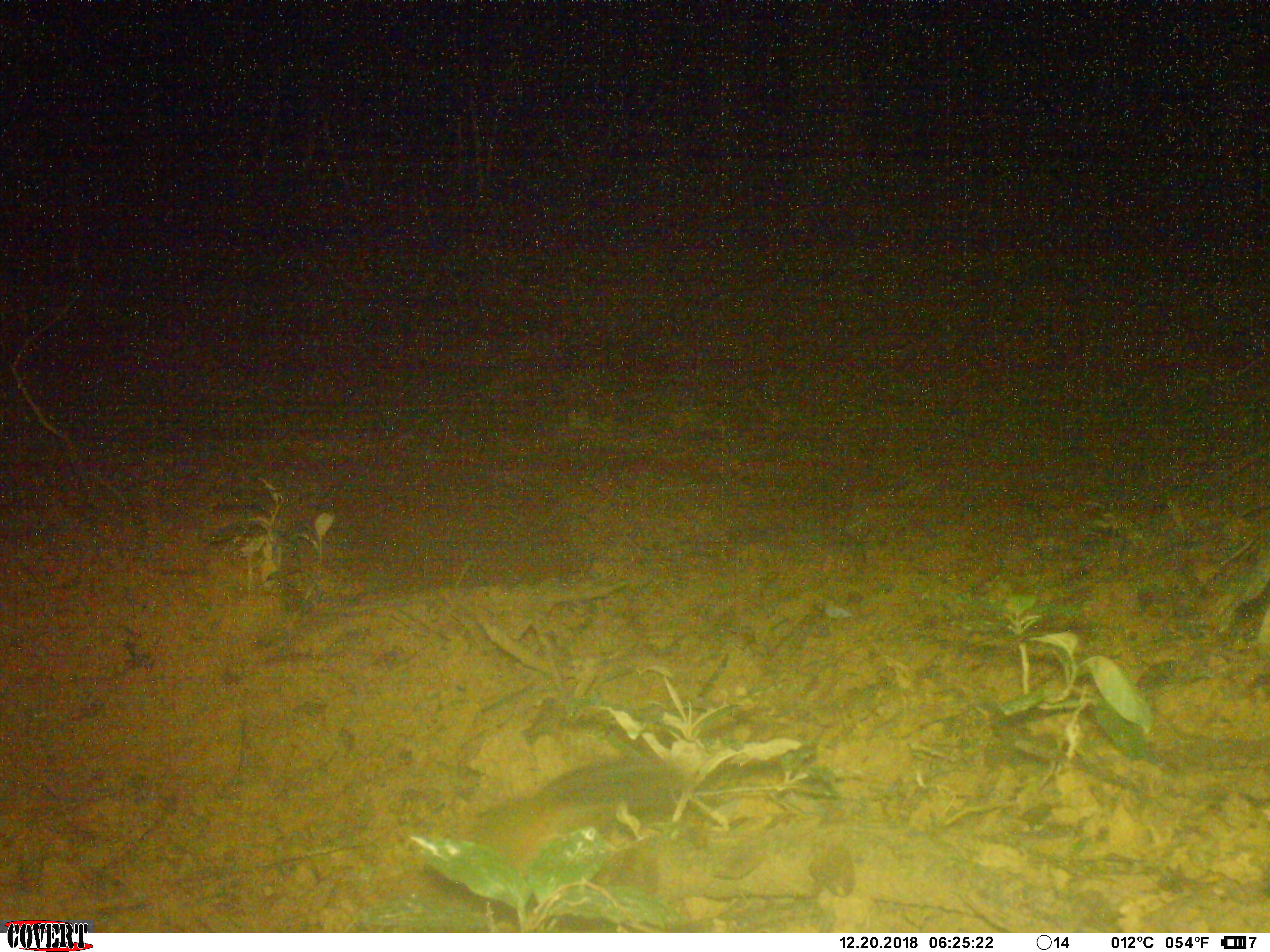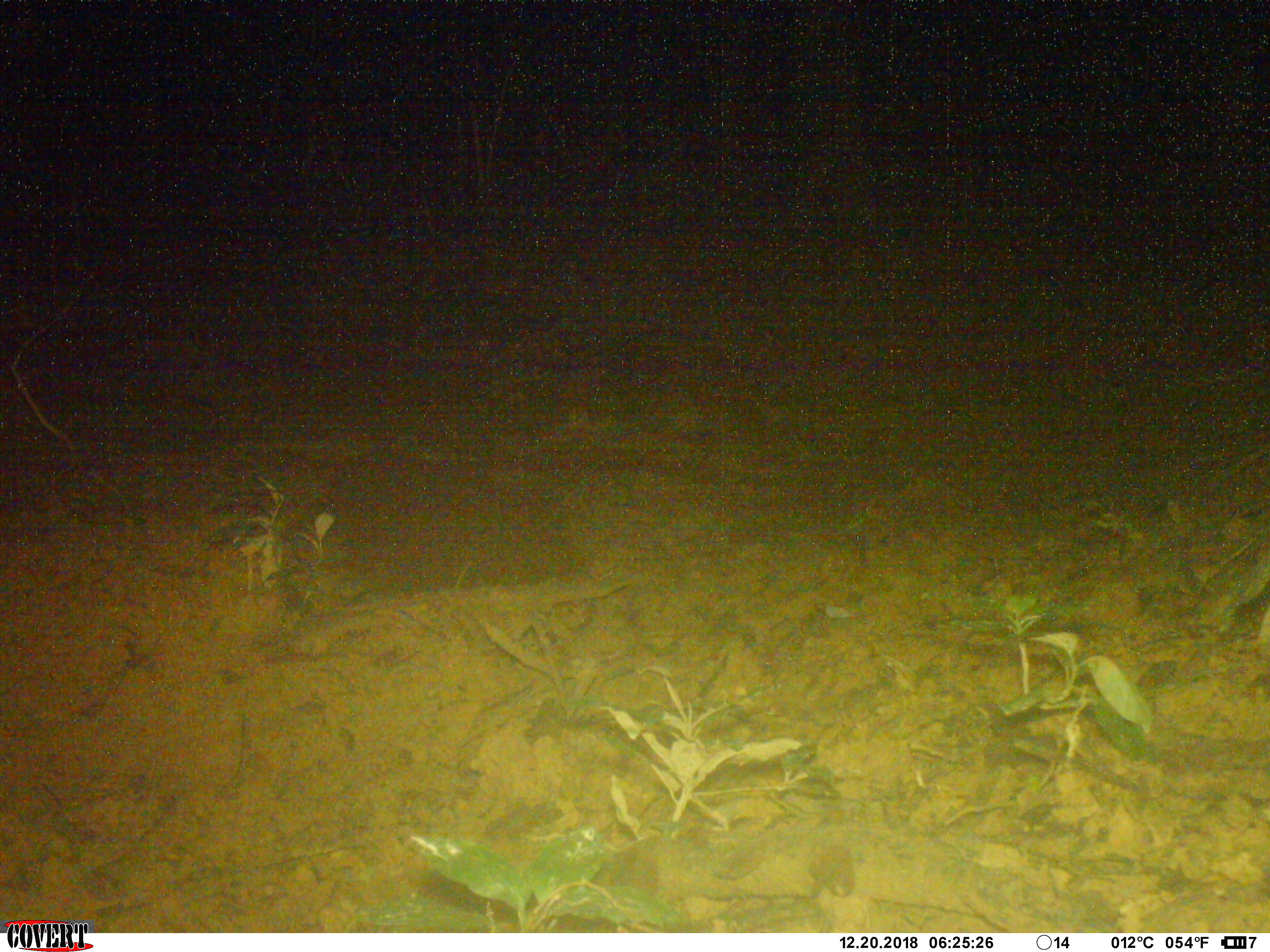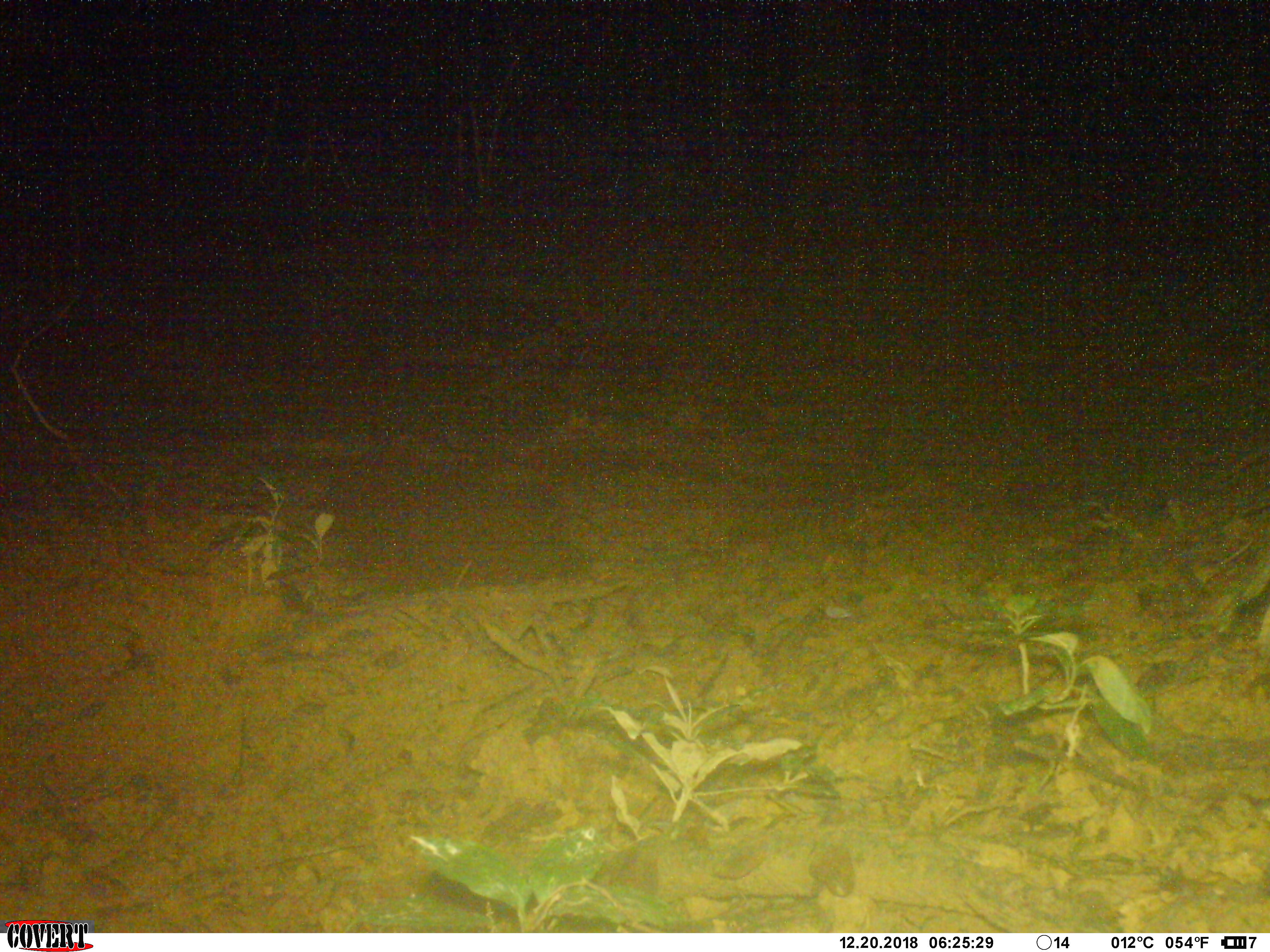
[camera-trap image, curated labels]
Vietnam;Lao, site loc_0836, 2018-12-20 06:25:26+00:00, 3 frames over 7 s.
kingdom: Animalia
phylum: Chordata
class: Mammalia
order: Rodentia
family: Sciuridae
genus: Dremomys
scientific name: Dremomys rufigenis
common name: red-cheeked squirrel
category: red cheeked squirrel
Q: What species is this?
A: Red cheeked squirrel (red-cheeked squirrel) (Dremomys rufigenis).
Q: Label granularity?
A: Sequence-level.